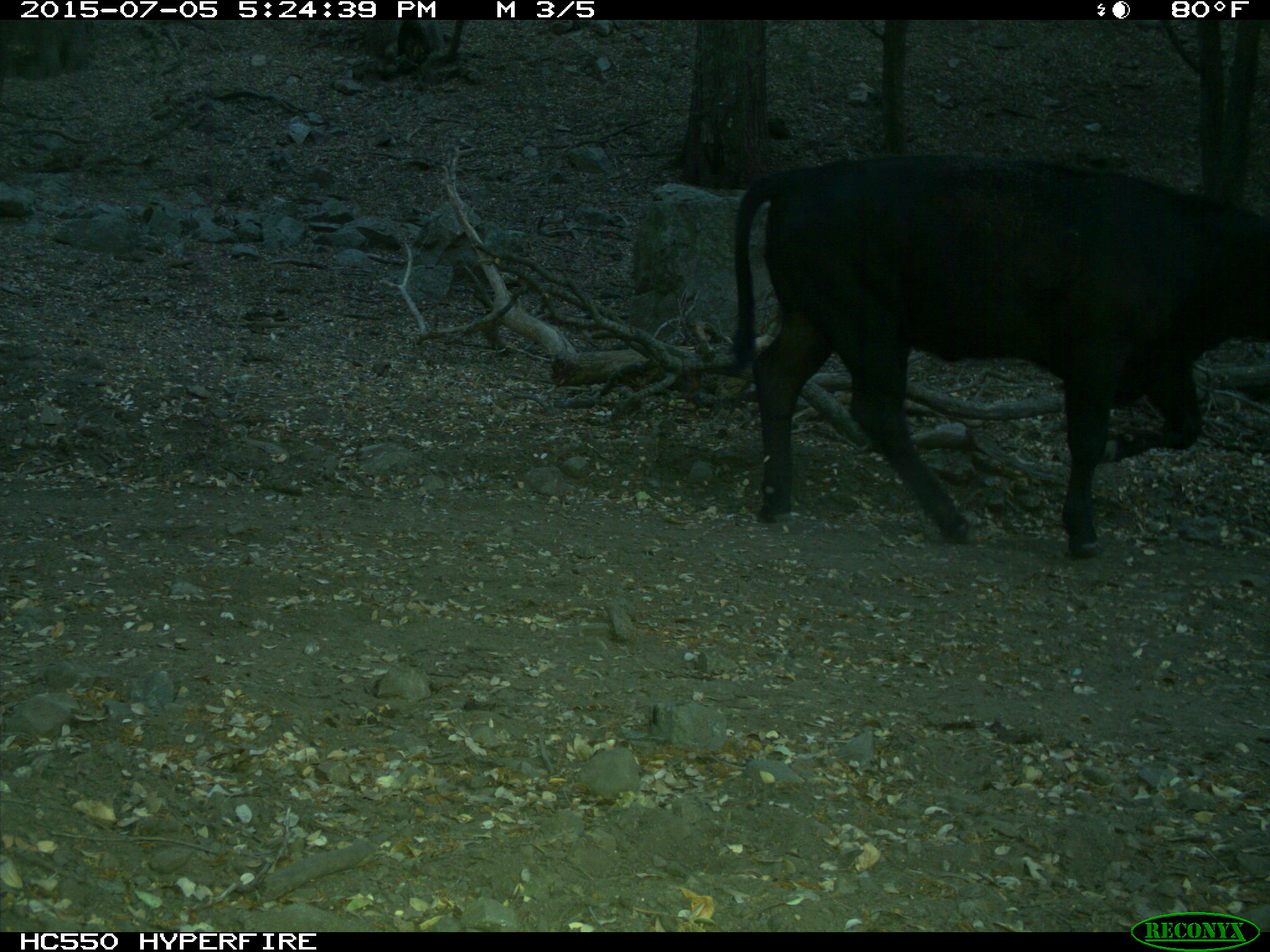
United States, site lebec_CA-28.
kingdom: Animalia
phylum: Chordata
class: Mammalia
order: Artiodactyla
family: Bovidae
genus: Bos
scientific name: Bos taurus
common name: domestic cow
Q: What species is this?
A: Bos taurus (domestic cow).